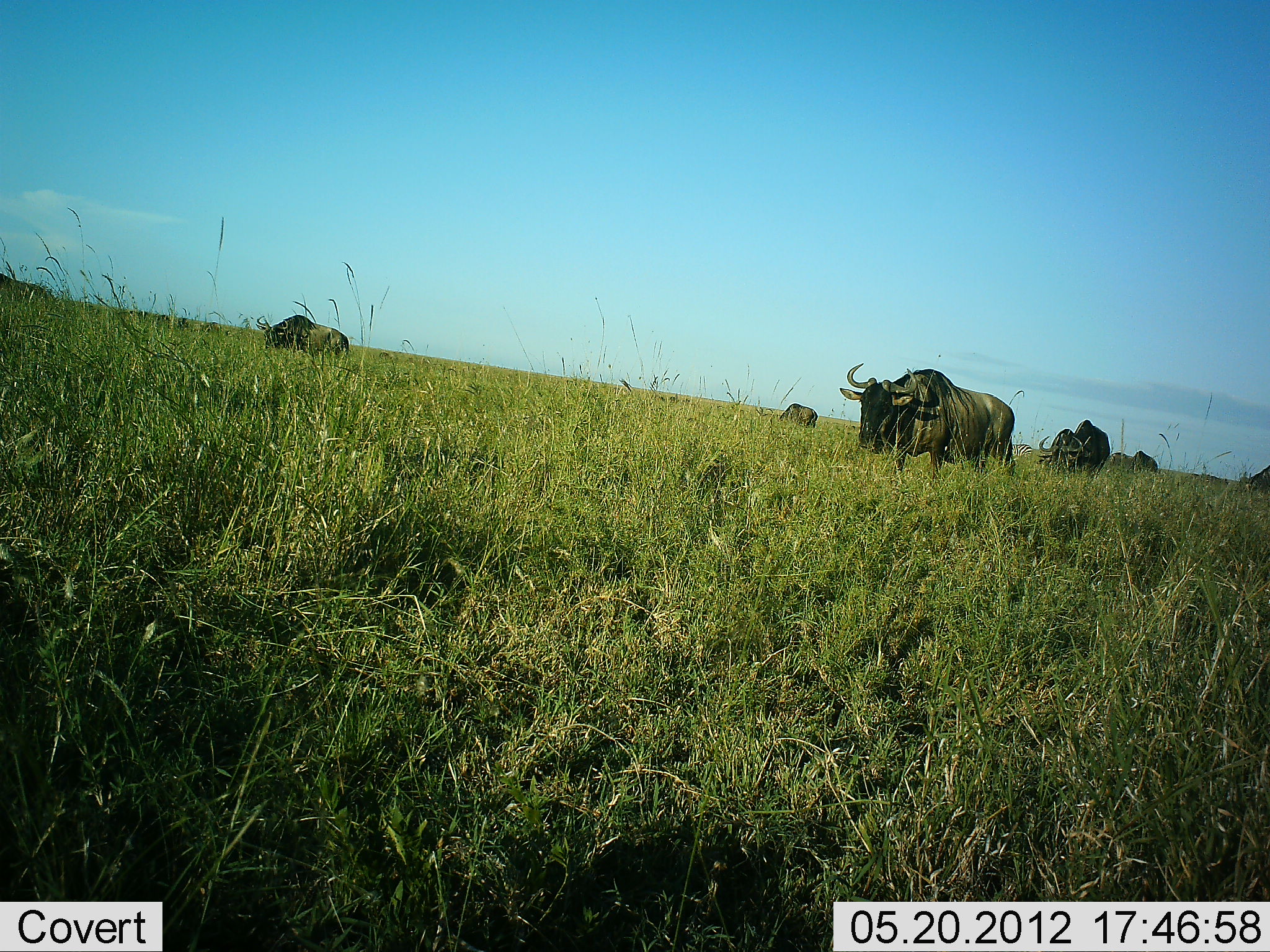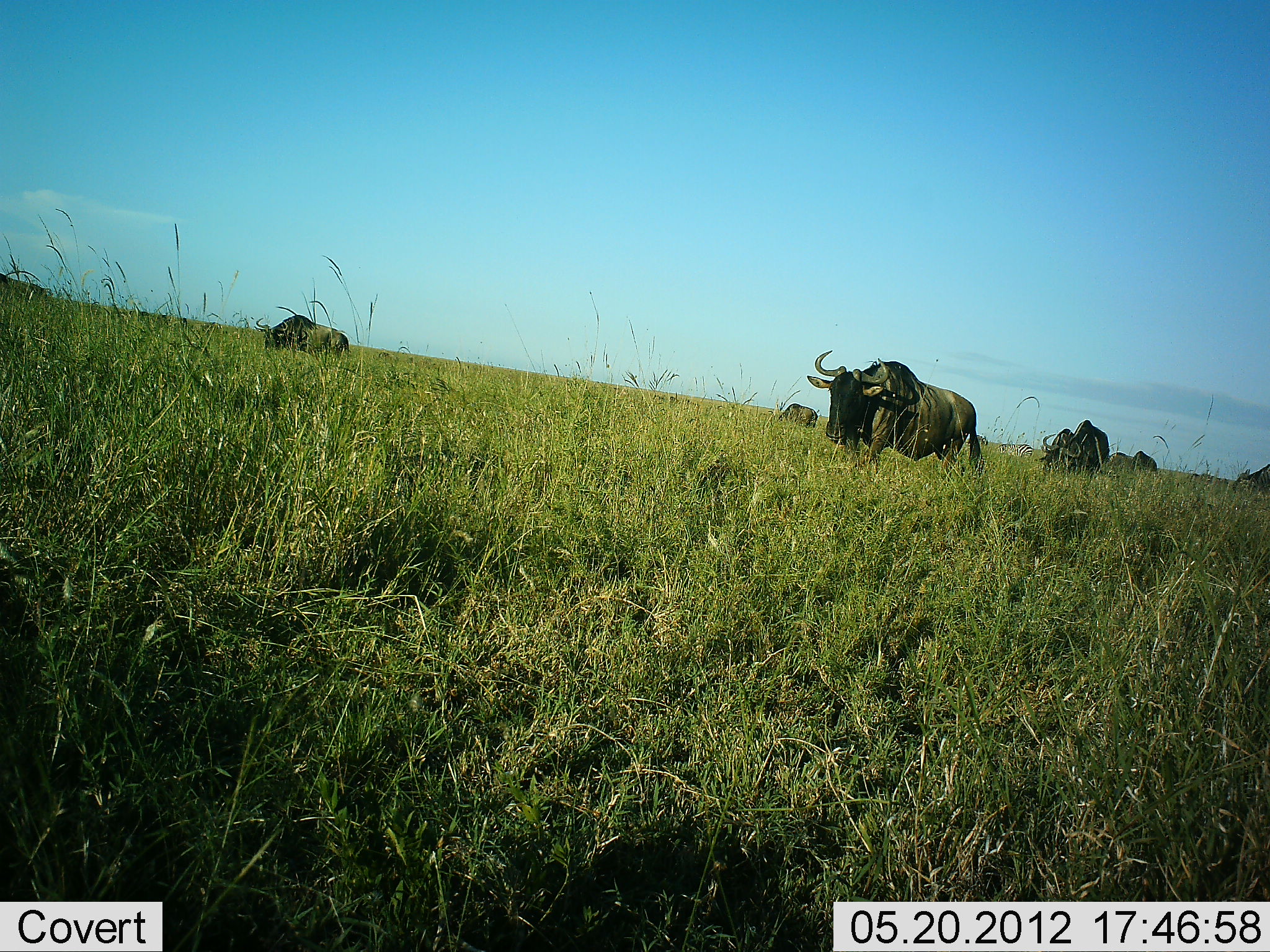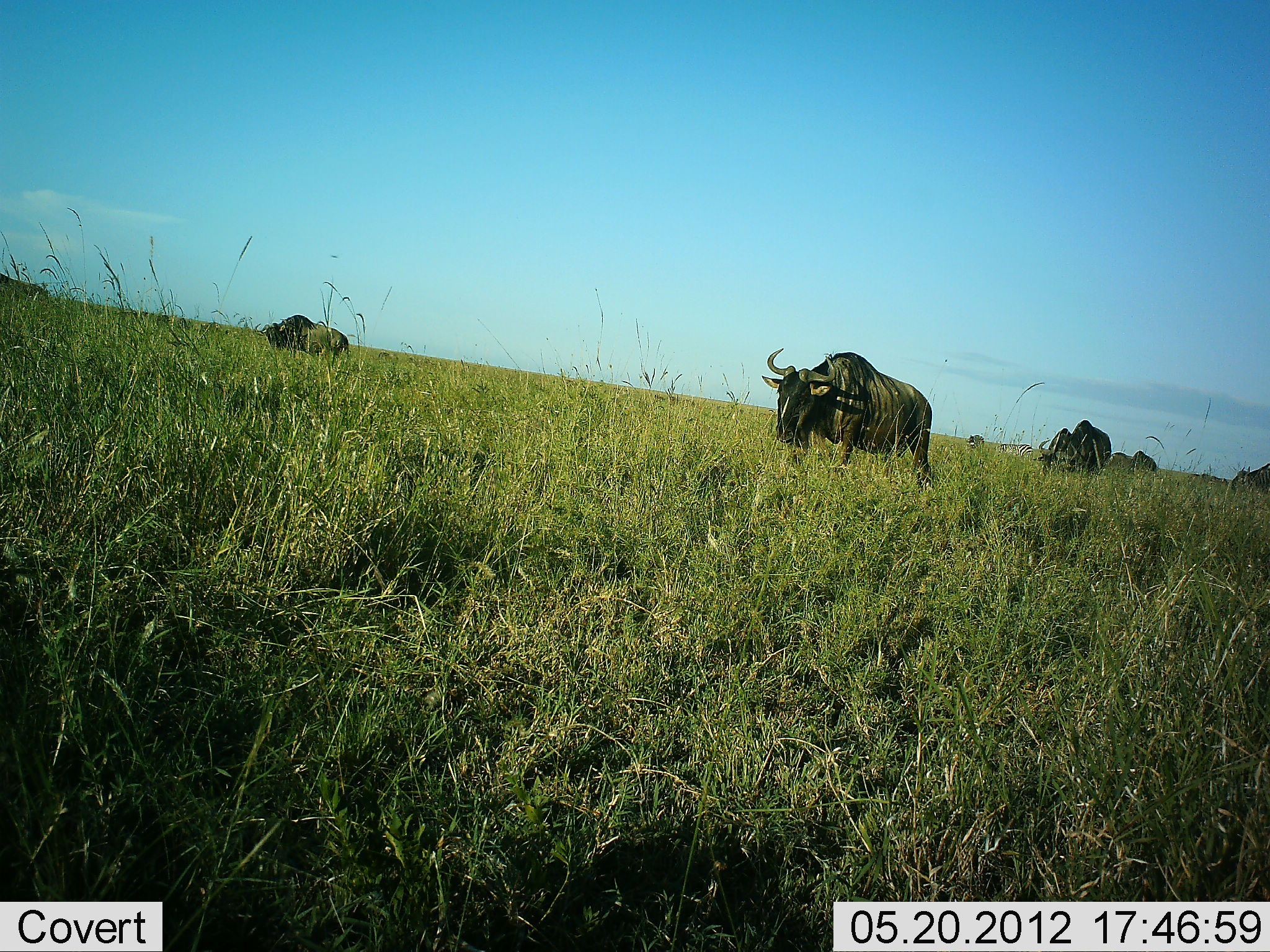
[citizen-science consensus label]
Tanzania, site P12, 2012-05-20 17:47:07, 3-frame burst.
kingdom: Animalia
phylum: Chordata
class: Mammalia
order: Artiodactyla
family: Bovidae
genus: Connochaetes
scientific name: Connochaetes taurinus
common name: blue wildebeest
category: wildebeest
Wildebeest (blue wildebeest) (Connochaetes taurinus), count 7. Behavior (volunteer vote fractions): standing 50%, resting 0%, moving 70%, interacting 0%. Young present (vote fraction): 10%. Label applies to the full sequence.